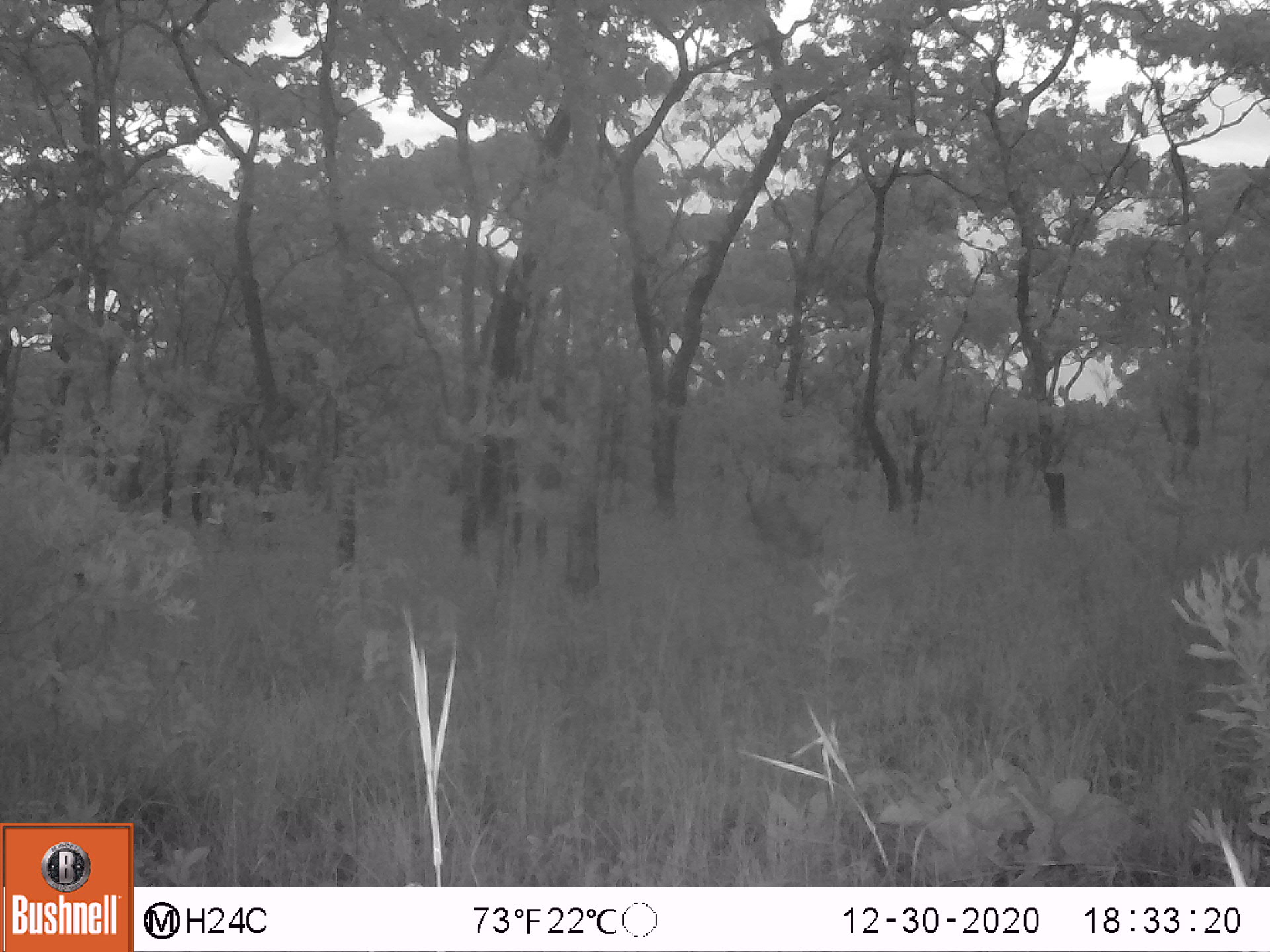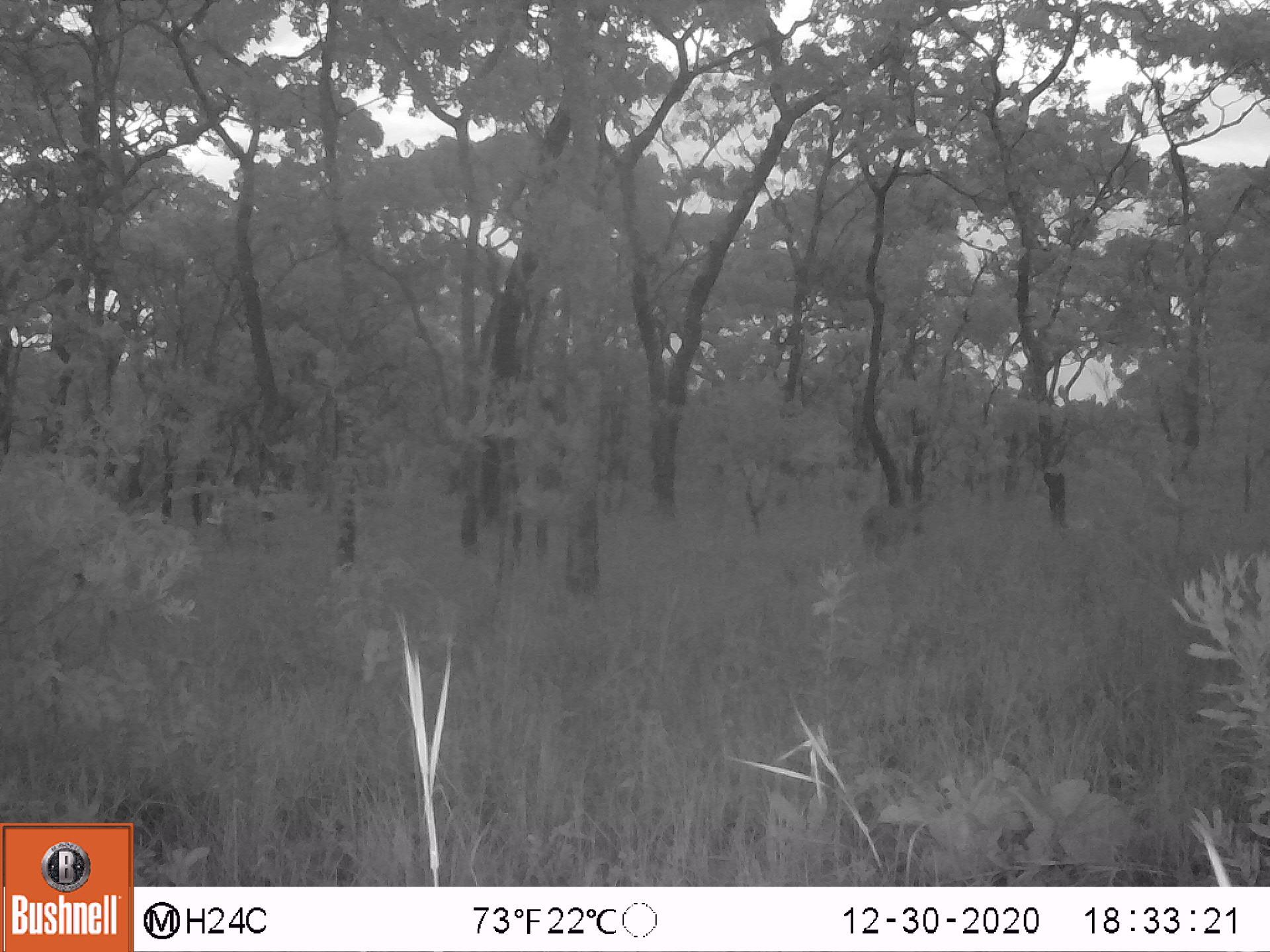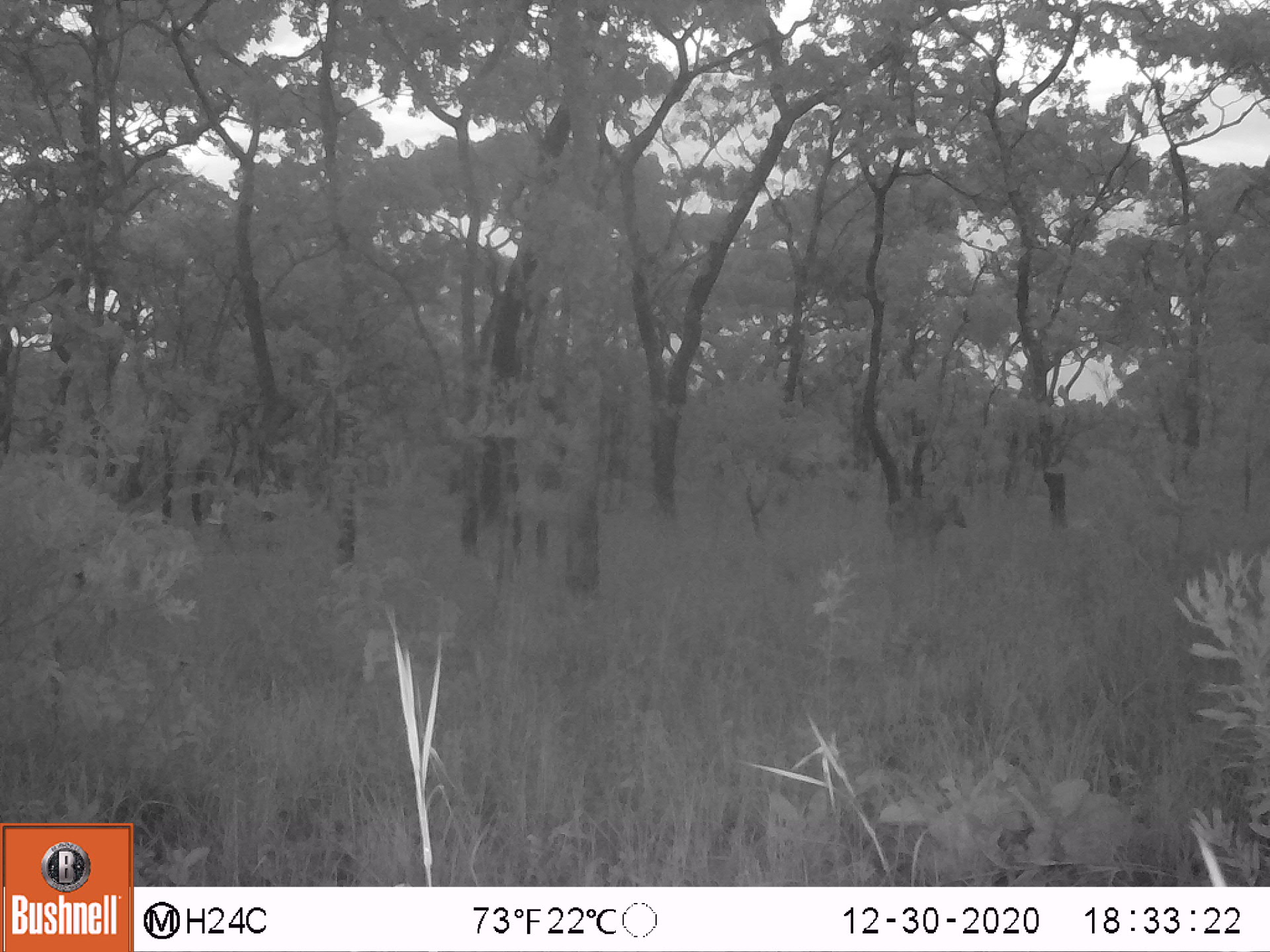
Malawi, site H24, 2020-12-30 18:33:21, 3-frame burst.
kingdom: Animalia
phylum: Chordata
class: Mammalia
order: Artiodactyla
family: Bovidae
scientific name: Antilopinae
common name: small antelope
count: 1